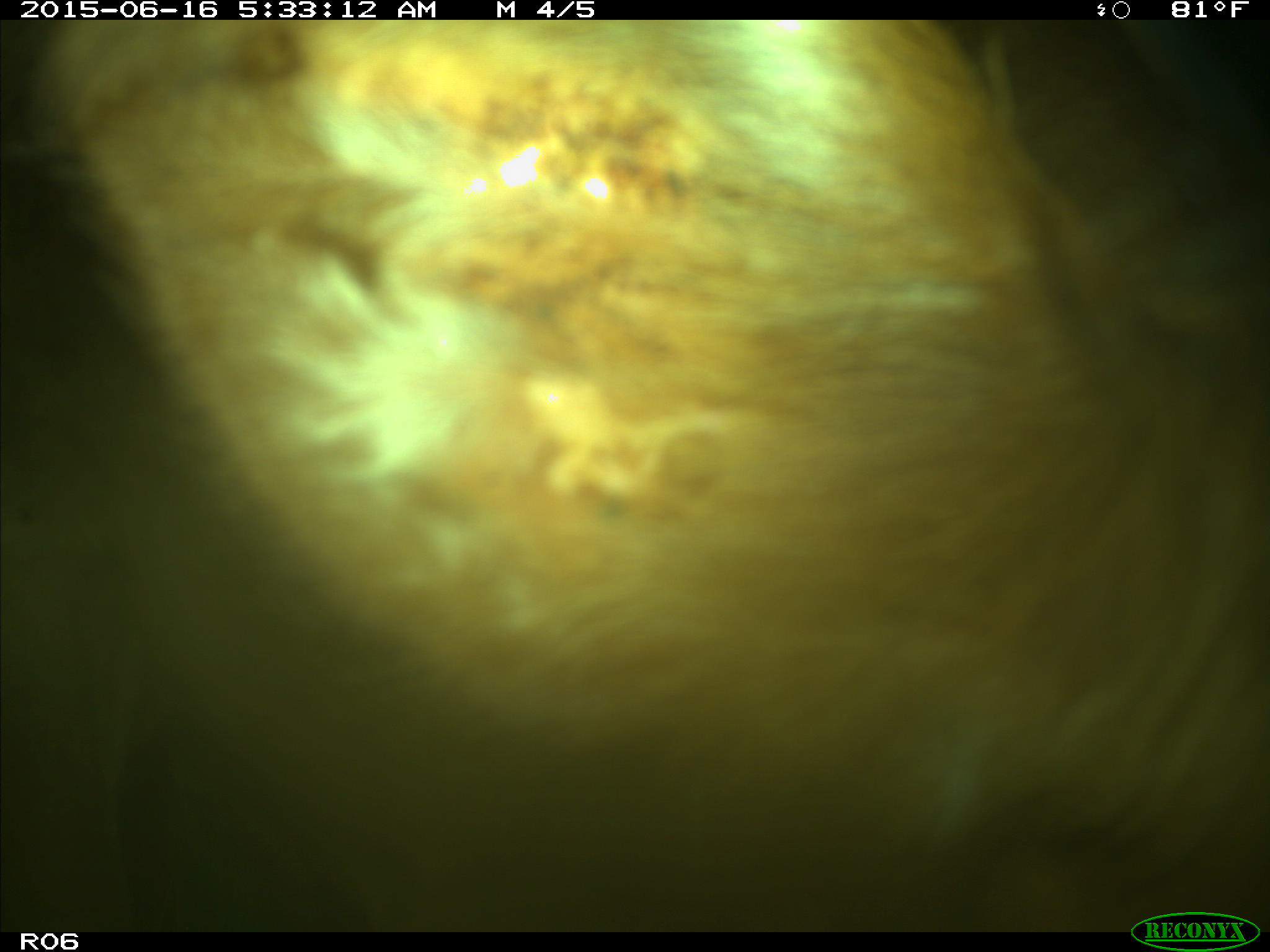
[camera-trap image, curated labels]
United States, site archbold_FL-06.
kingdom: Animalia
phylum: Chordata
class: Mammalia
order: Artiodactyla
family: Bovidae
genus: Bos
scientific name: Bos taurus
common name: domestic cow